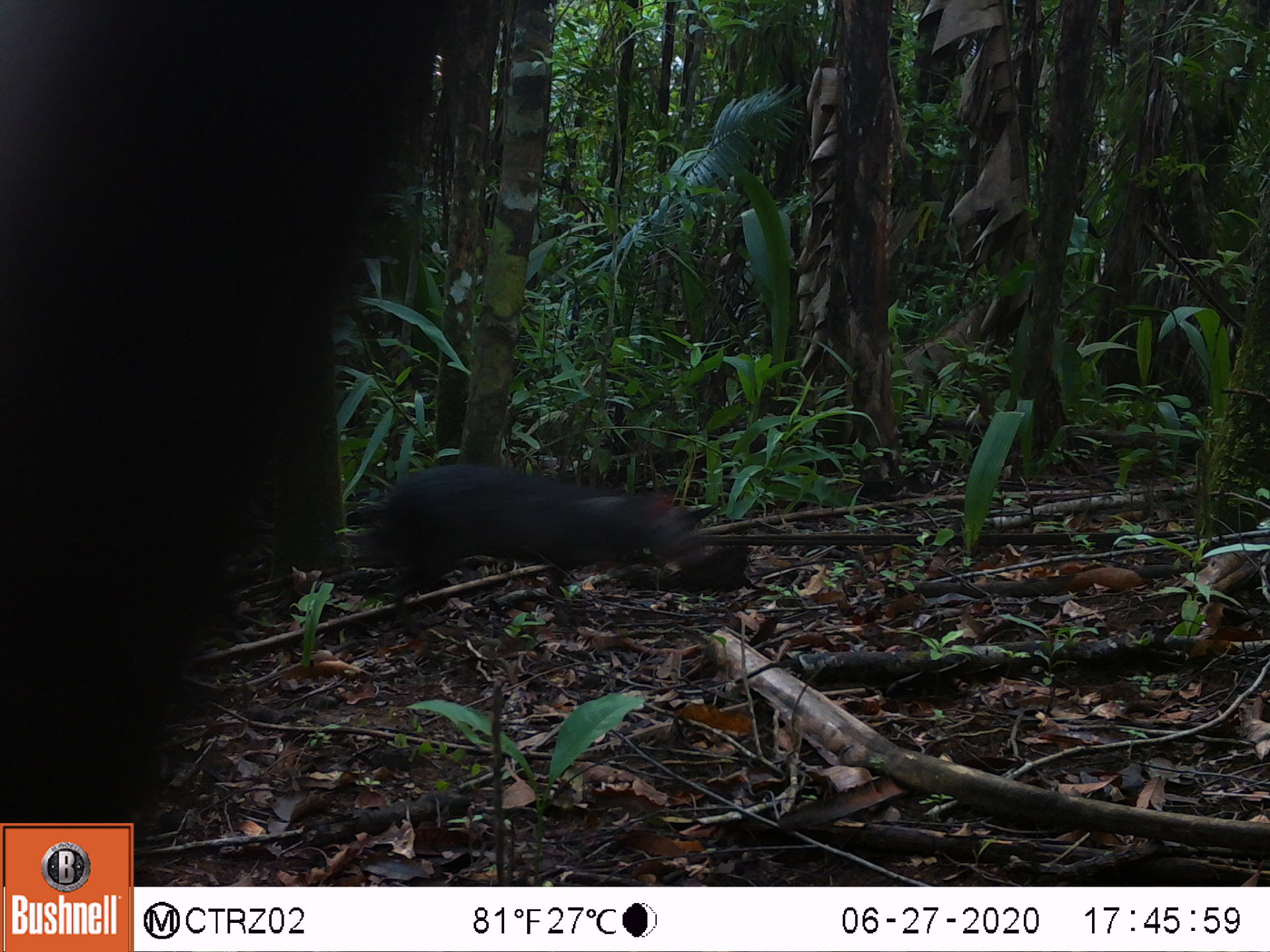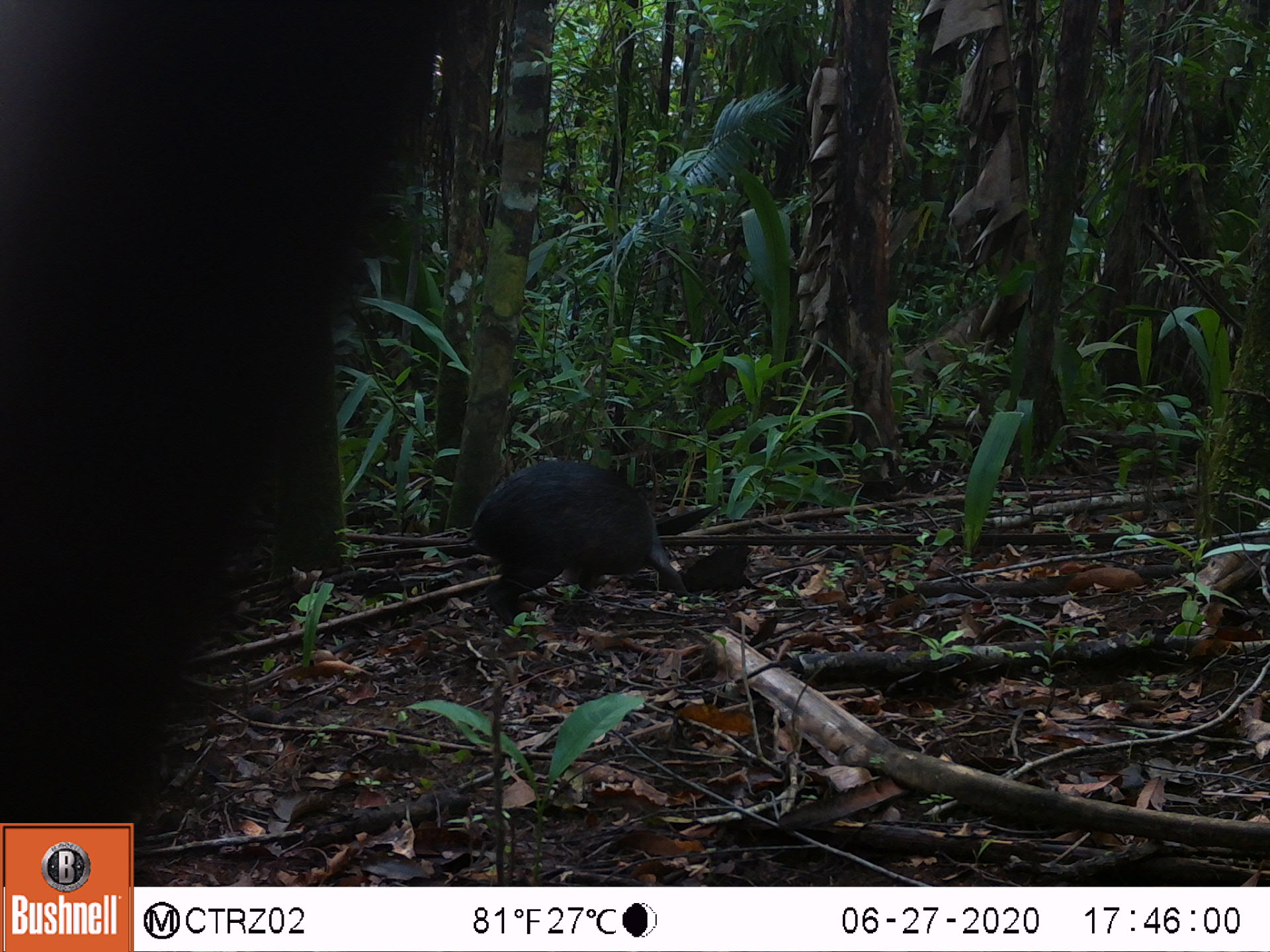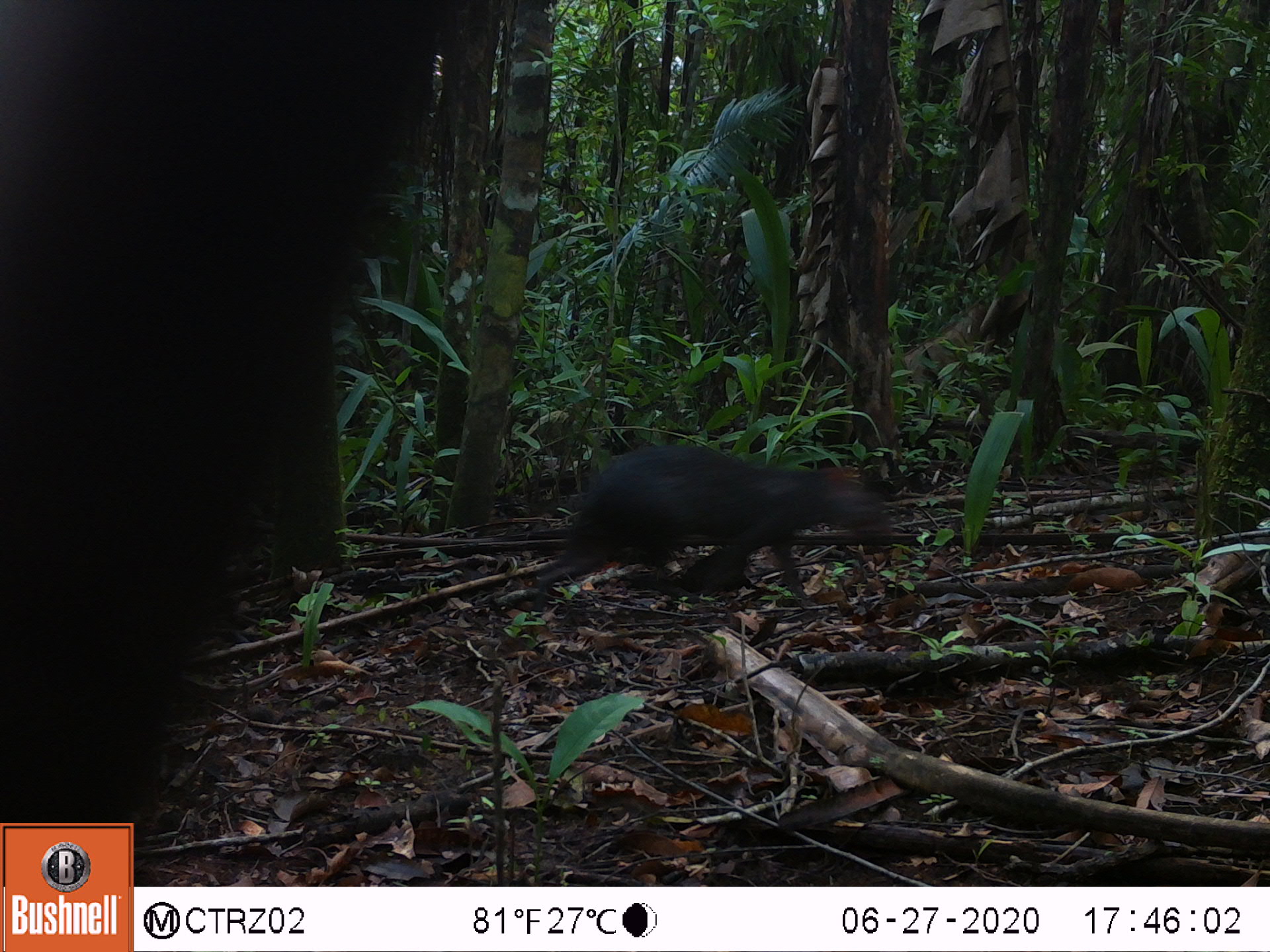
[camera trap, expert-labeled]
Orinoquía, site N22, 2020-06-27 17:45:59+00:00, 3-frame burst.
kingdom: Animalia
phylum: Chordata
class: Mammalia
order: Rodentia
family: Dasyproctidae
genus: Dasyprocta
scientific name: Dasyprocta fuliginosa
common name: black agouti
Black agouti (Dasyprocta fuliginosa).